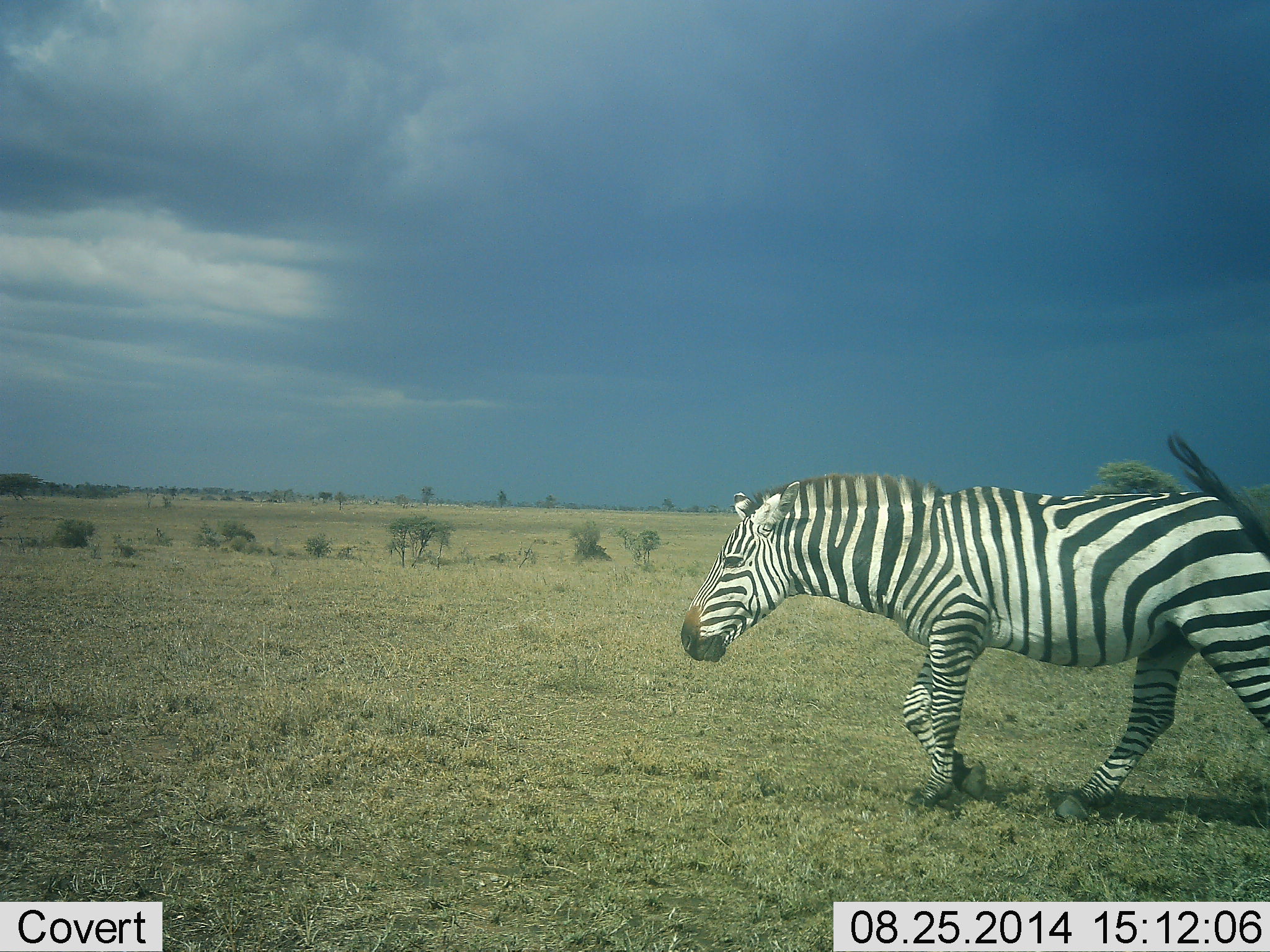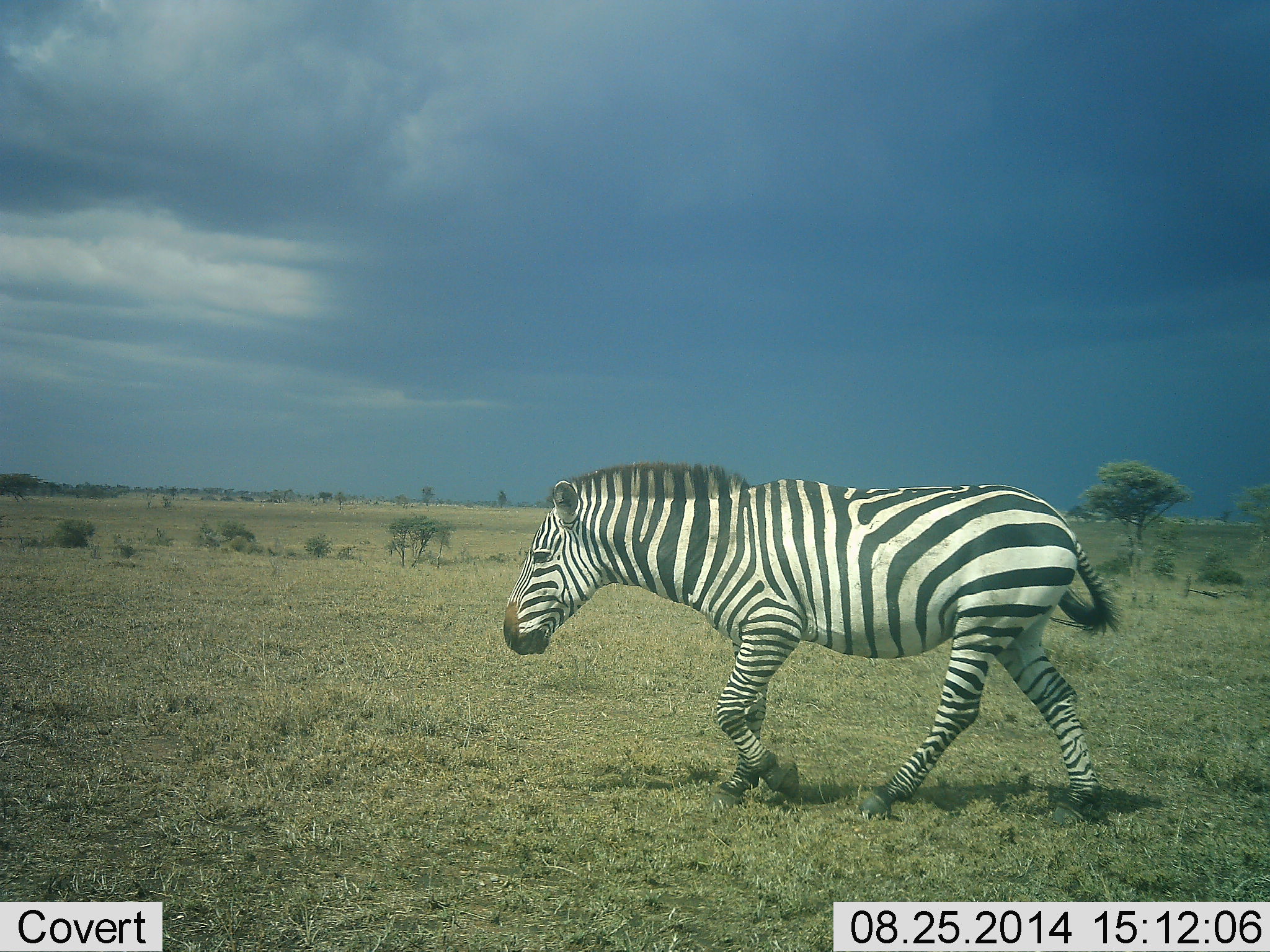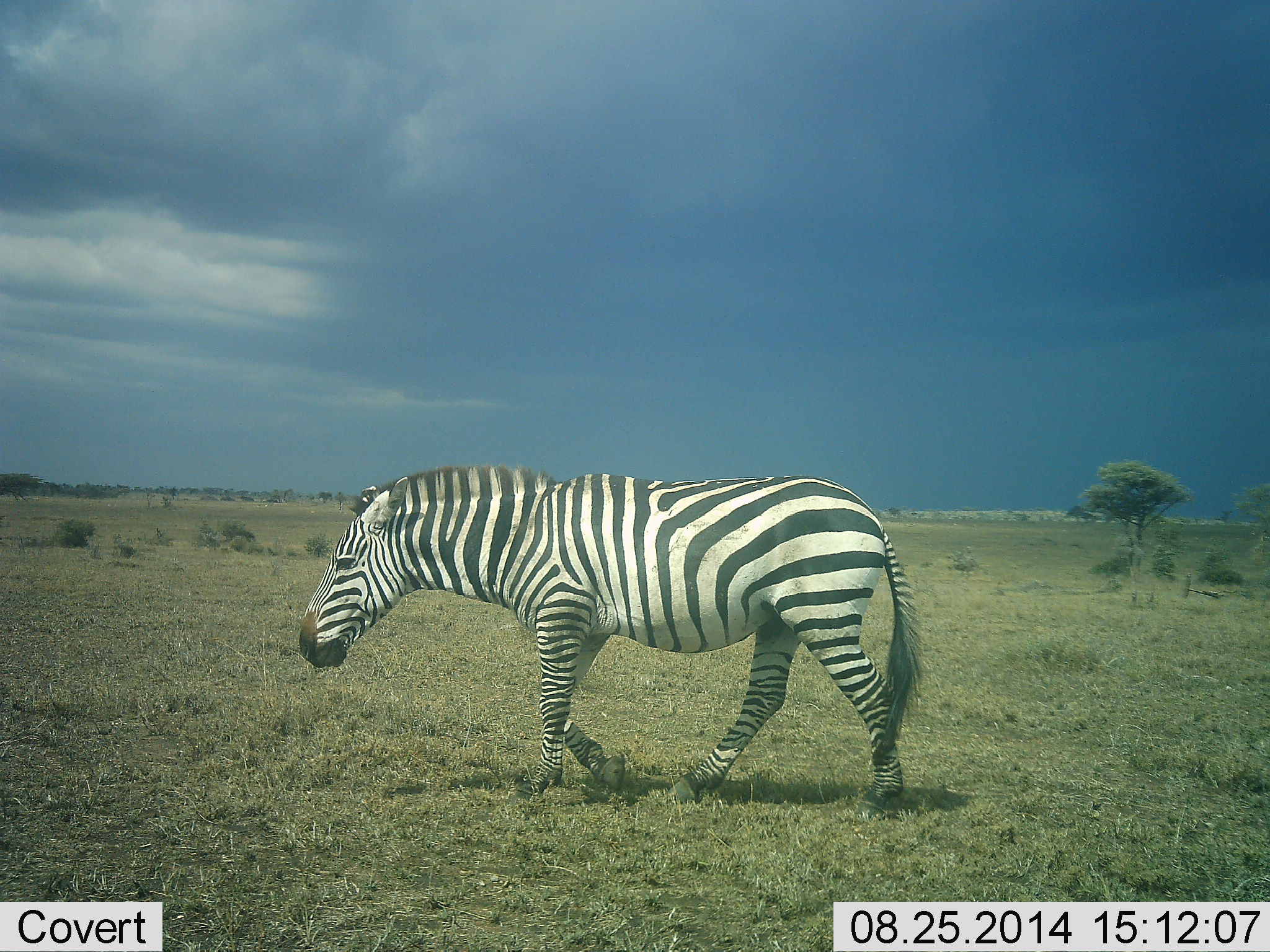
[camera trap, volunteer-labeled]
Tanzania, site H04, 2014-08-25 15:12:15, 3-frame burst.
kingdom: Animalia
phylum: Chordata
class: Mammalia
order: Perissodactyla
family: Equidae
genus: Equus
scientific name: Equus quagga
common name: plains zebra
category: zebra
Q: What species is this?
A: Zebra (plains zebra) (Equus quagga).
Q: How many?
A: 1.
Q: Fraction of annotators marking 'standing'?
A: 20%.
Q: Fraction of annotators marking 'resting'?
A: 0%.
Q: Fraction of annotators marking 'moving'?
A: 100%.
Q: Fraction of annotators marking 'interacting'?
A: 0%.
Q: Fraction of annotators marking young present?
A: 0%.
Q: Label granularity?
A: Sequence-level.